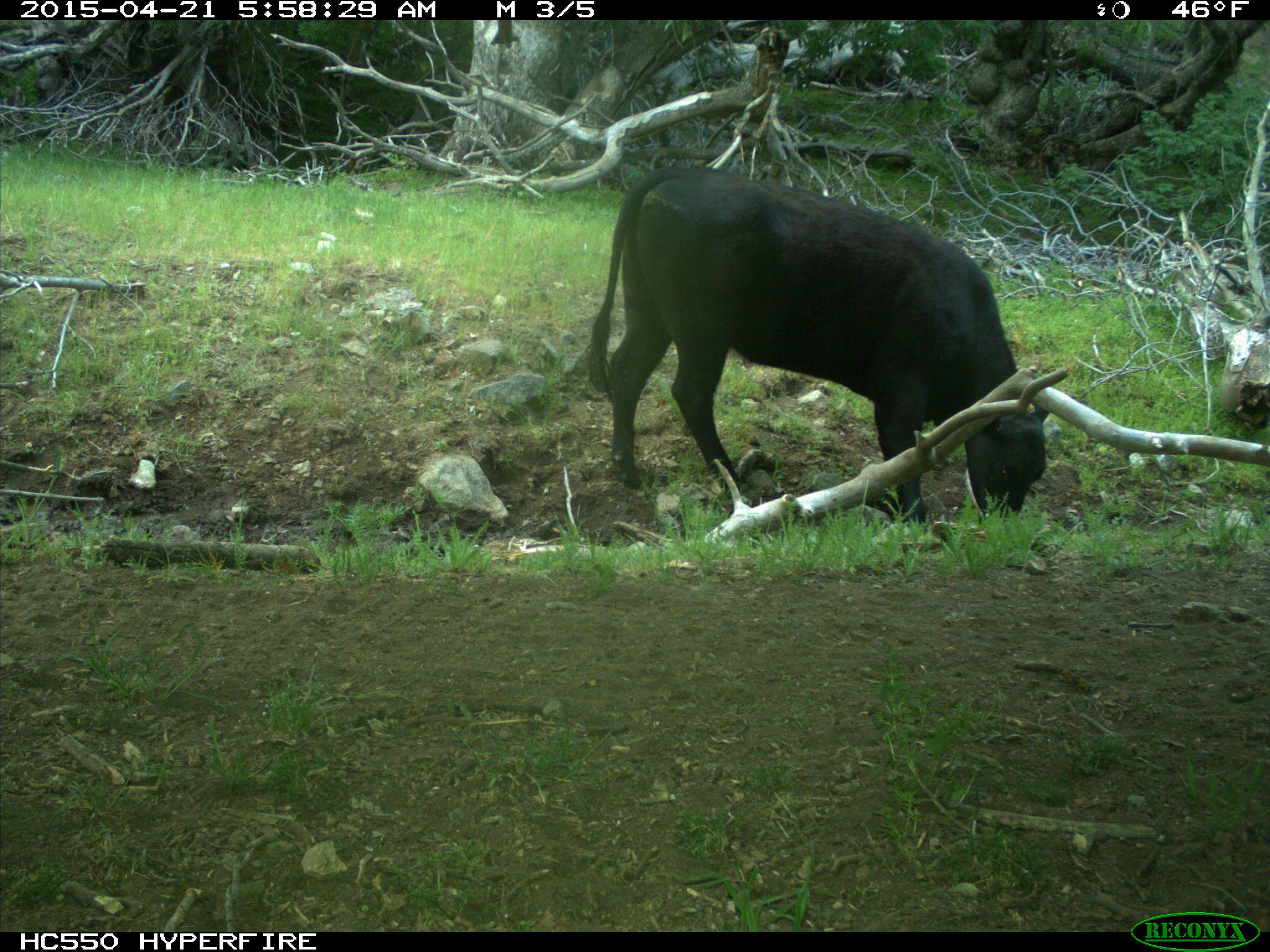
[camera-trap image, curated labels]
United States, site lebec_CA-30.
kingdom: Animalia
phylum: Chordata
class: Mammalia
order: Artiodactyla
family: Bovidae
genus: Bos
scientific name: Bos taurus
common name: domestic cow